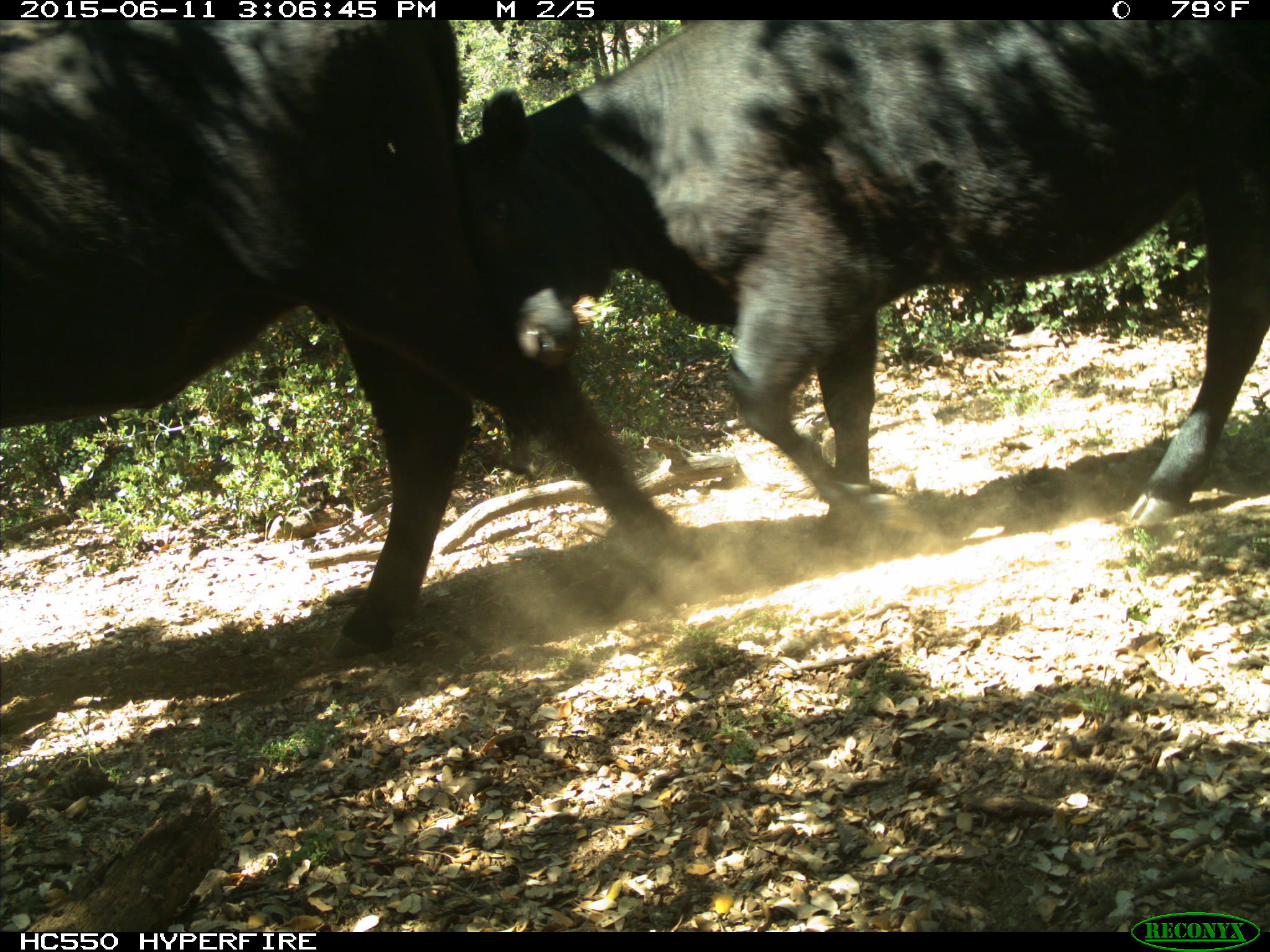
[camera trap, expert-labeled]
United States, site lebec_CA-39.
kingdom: Animalia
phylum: Chordata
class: Mammalia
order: Artiodactyla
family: Bovidae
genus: Bos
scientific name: Bos taurus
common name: domestic cow